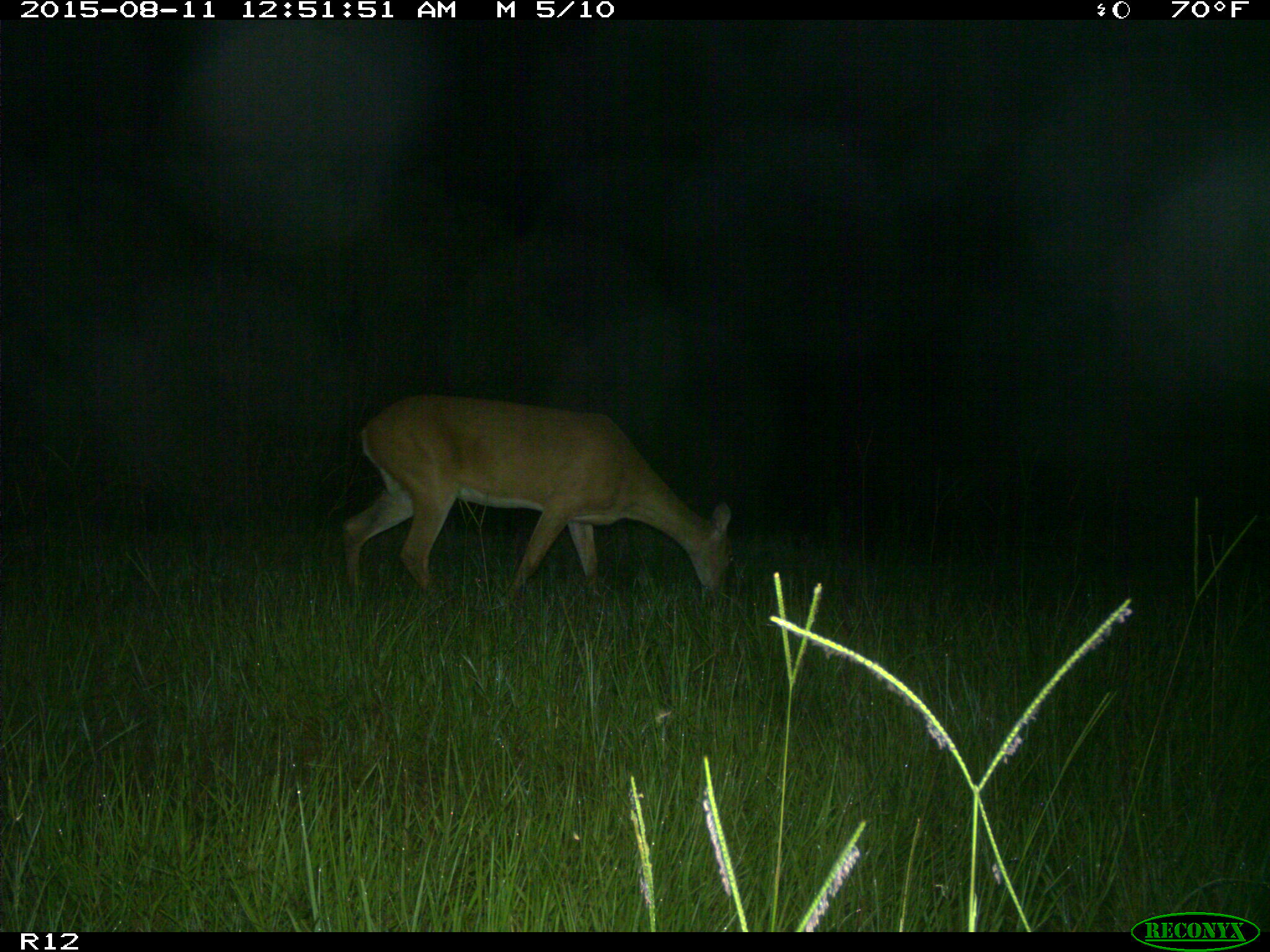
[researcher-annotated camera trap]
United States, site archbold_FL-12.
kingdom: Animalia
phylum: Chordata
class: Mammalia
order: Artiodactyla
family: Cervidae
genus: Odocoileus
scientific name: Odocoileus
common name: deer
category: unidentified deer